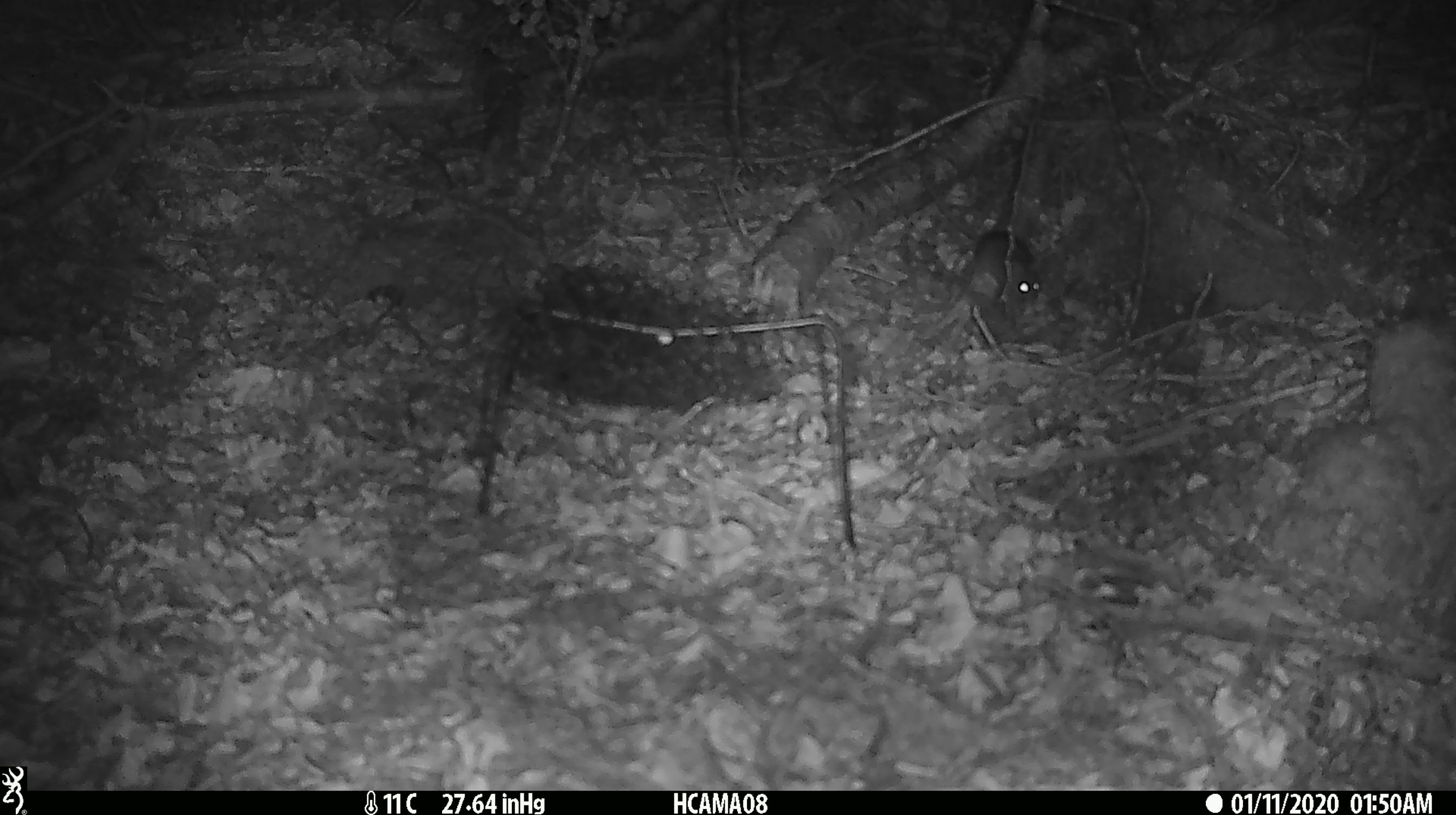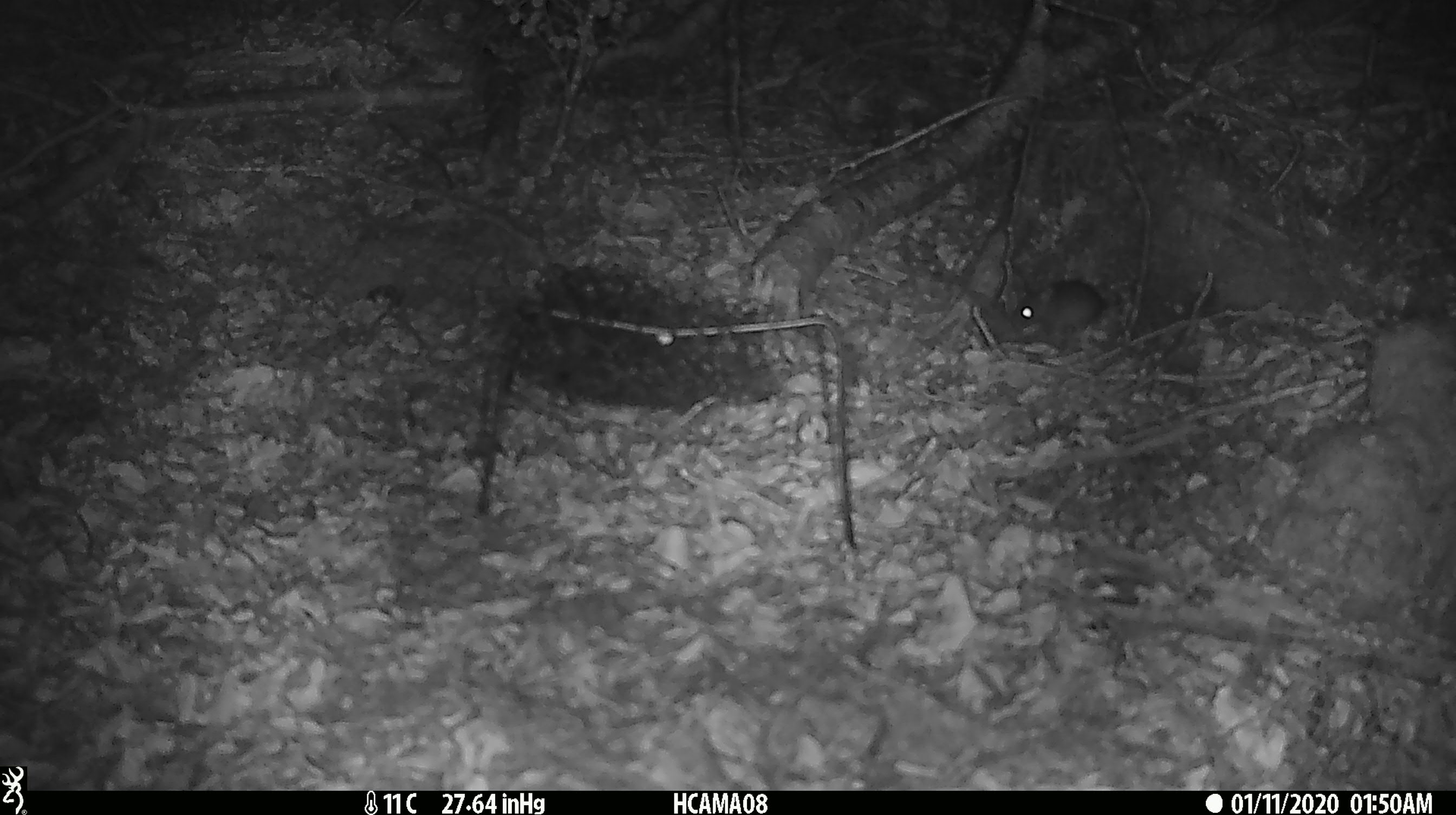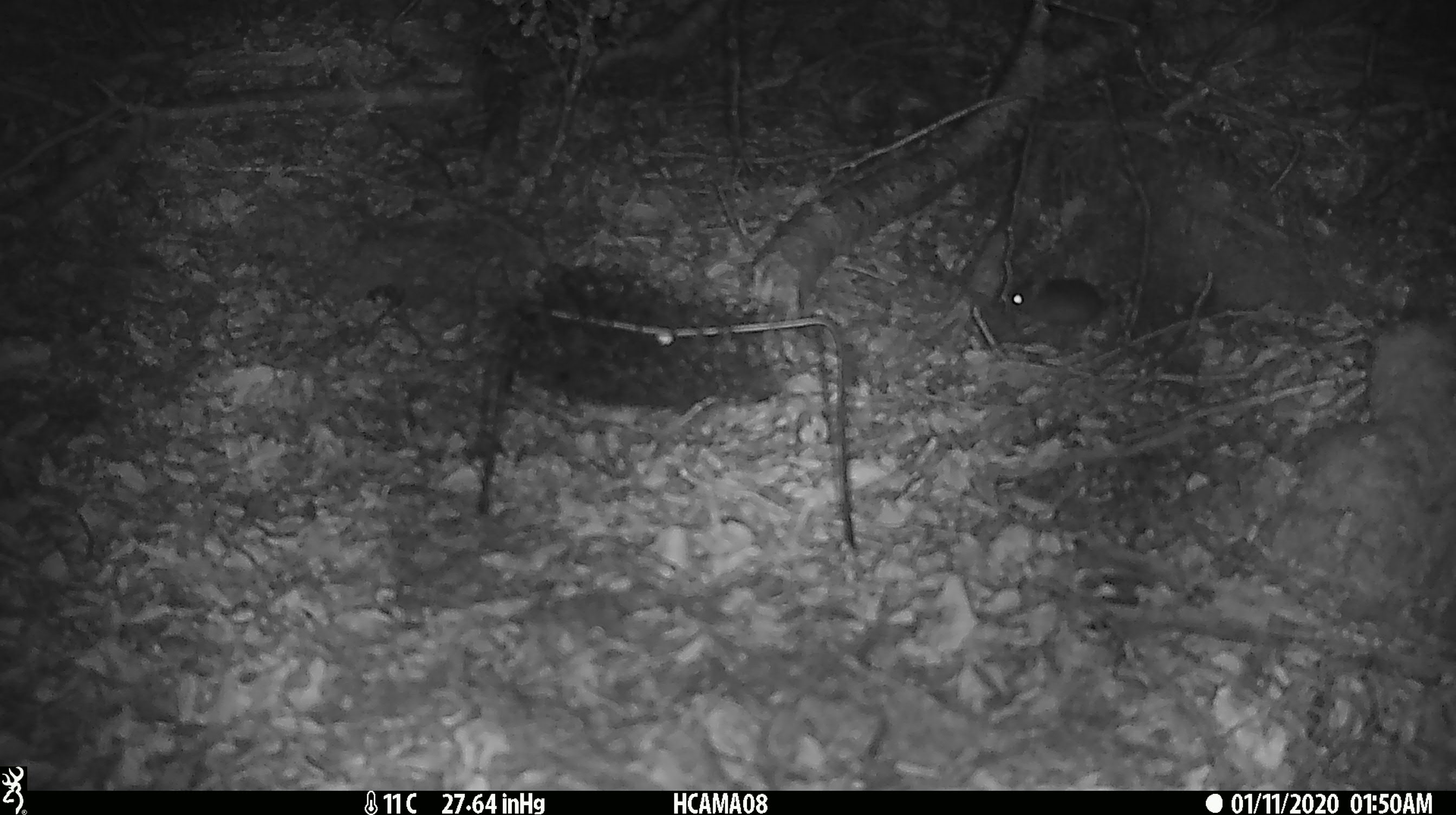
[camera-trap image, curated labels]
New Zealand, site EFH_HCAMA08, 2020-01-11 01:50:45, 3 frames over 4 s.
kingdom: Animalia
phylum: Chordata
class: Mammalia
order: Rodentia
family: Muridae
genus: Mus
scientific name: Mus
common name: mouse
Mouse (Mus).